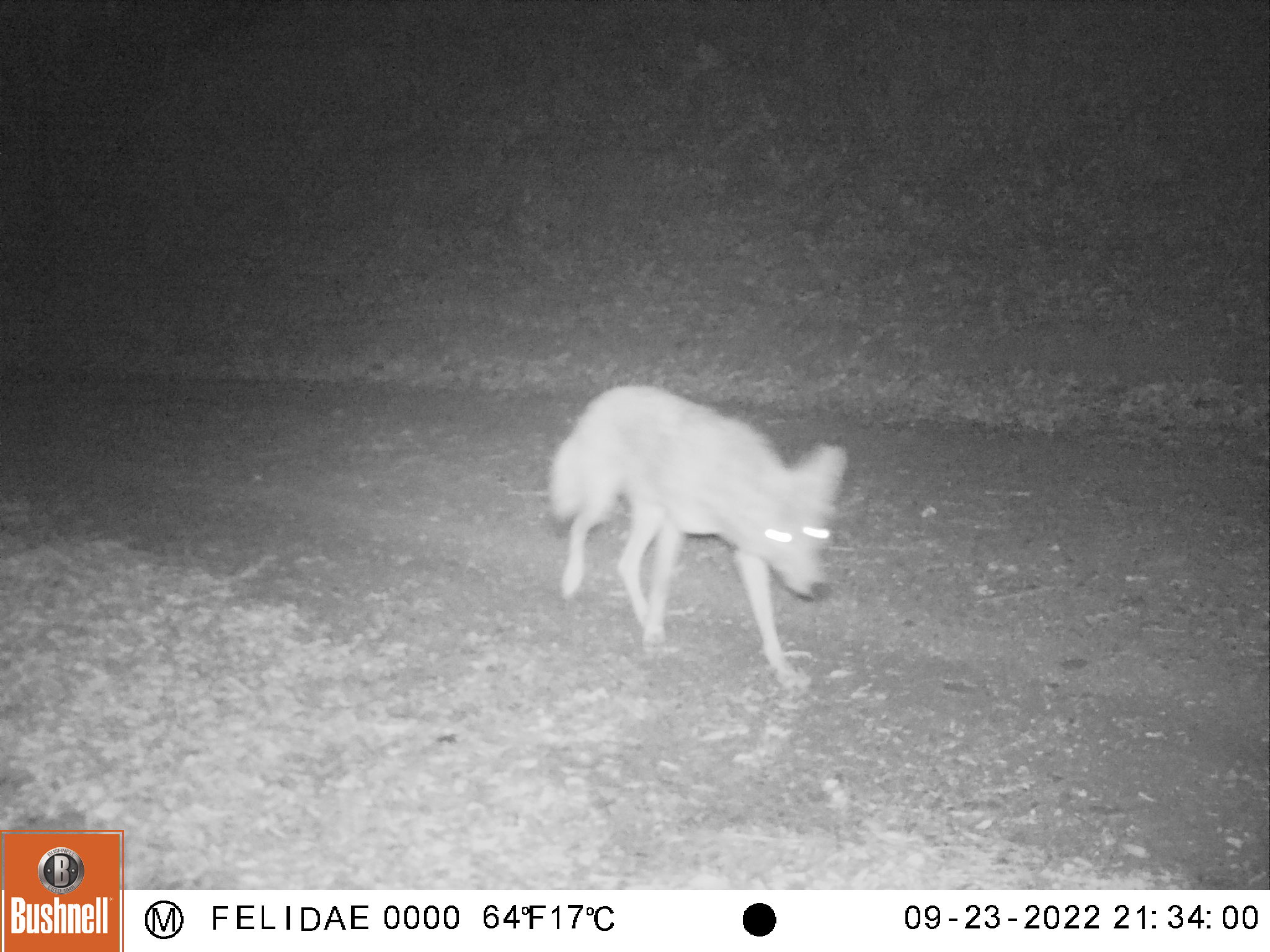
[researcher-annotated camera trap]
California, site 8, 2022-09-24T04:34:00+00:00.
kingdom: Animalia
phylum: Chordata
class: Mammalia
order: Carnivora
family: Canidae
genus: Canis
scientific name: Canis latrans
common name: coyote